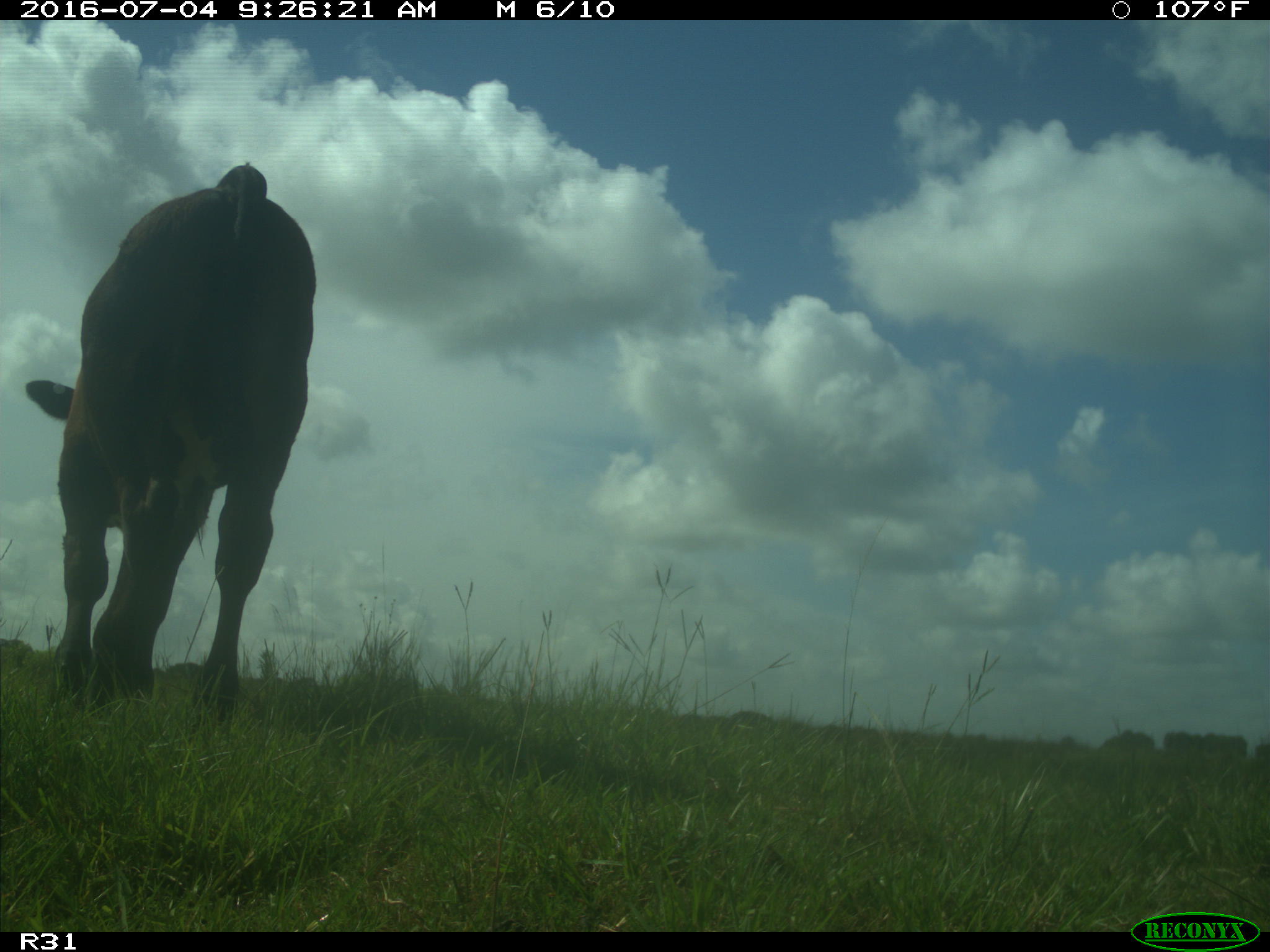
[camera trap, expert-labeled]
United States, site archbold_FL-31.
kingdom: Animalia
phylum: Chordata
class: Mammalia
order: Artiodactyla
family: Bovidae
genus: Bos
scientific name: Bos taurus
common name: domestic cow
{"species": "Bos taurus (domestic cow)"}